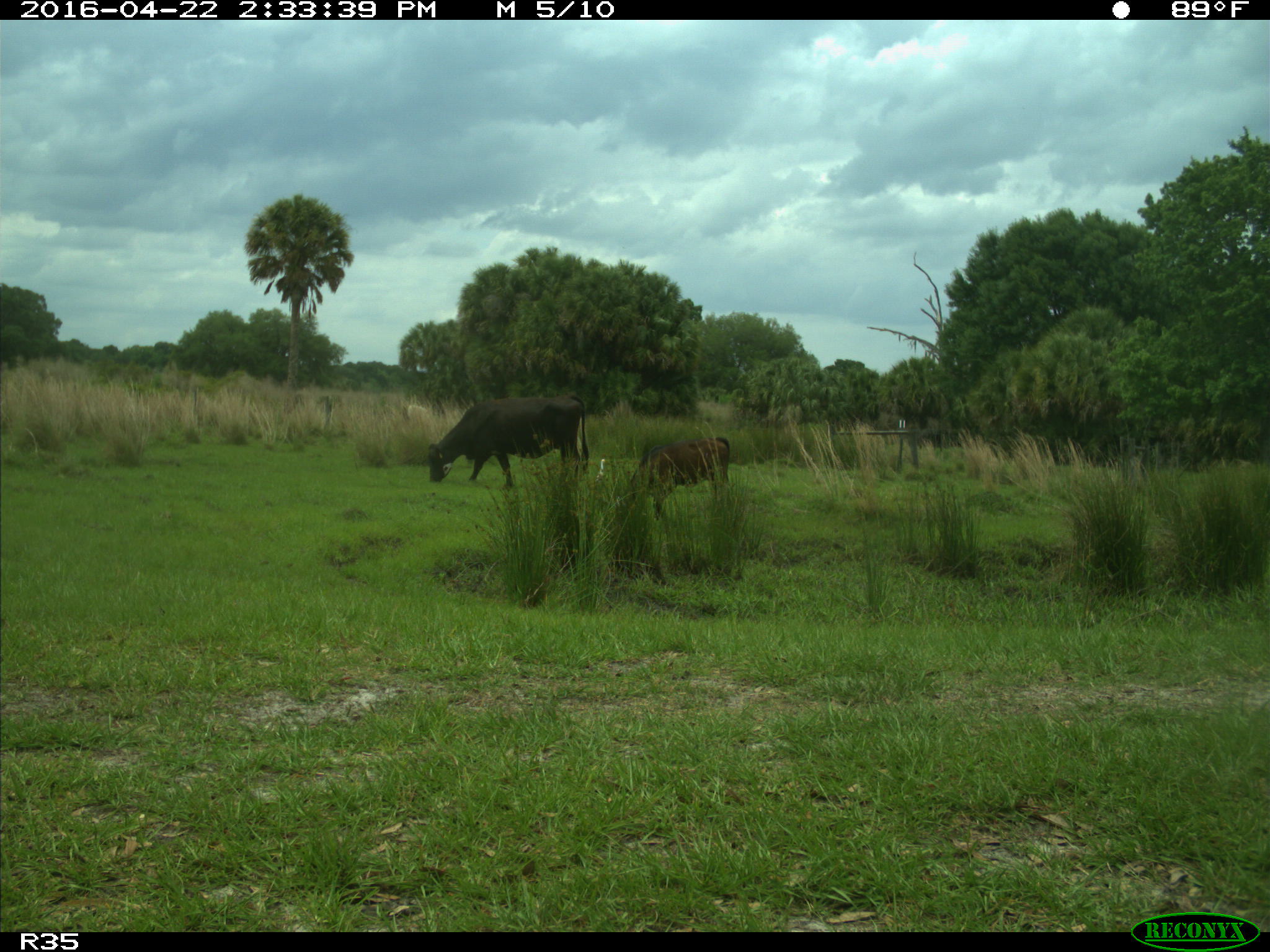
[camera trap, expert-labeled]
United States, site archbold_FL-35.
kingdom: Animalia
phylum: Chordata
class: Mammalia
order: Artiodactyla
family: Bovidae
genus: Bos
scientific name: Bos taurus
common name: domestic cow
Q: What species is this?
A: Bos taurus (domestic cow).